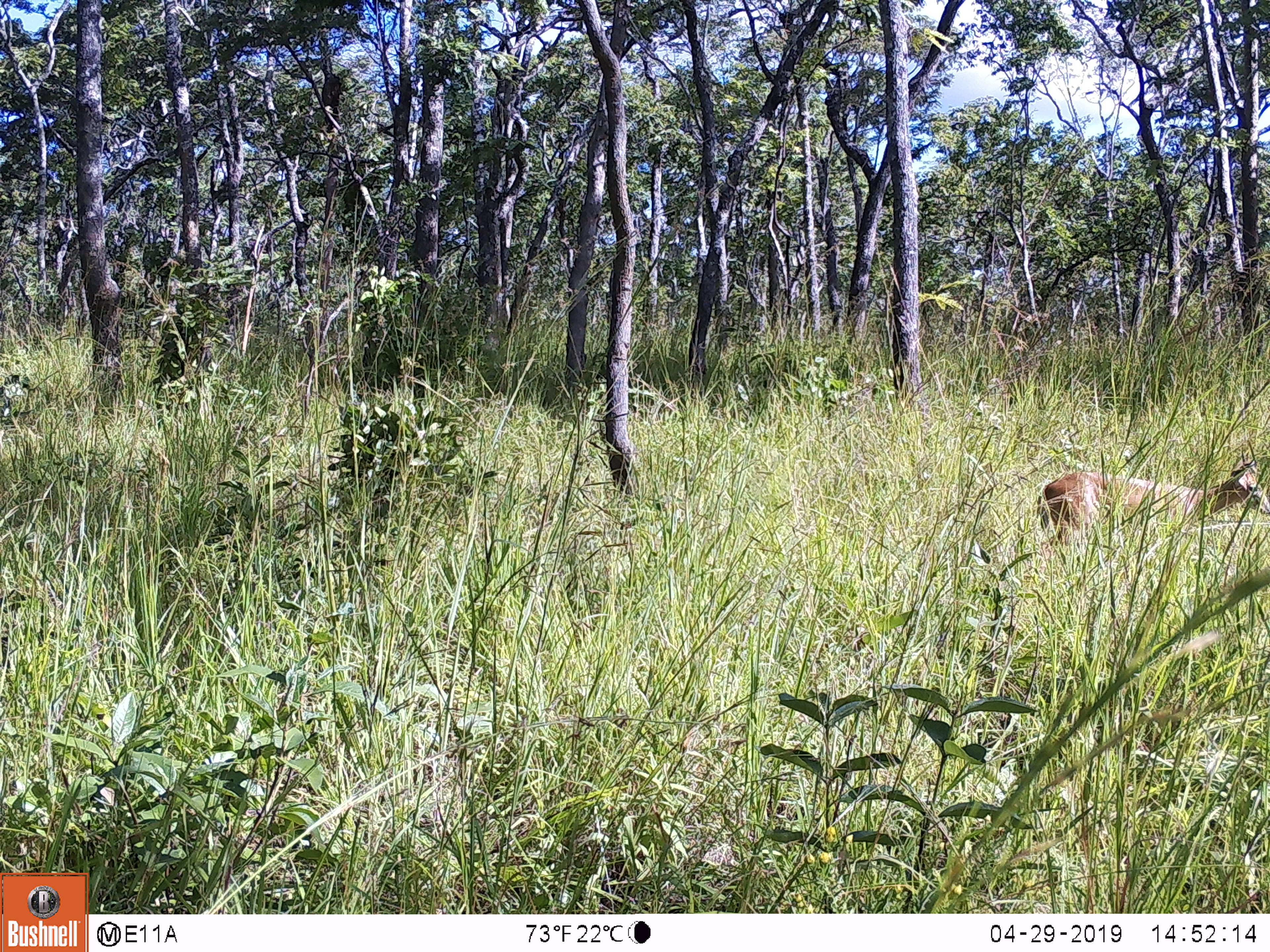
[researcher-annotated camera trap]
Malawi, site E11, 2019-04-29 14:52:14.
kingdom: Animalia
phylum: Chordata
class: Mammalia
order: Artiodactyla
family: Bovidae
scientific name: Antilopinae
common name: small antelope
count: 1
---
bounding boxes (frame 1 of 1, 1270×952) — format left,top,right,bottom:
small antelope: 1029,454,1269,540